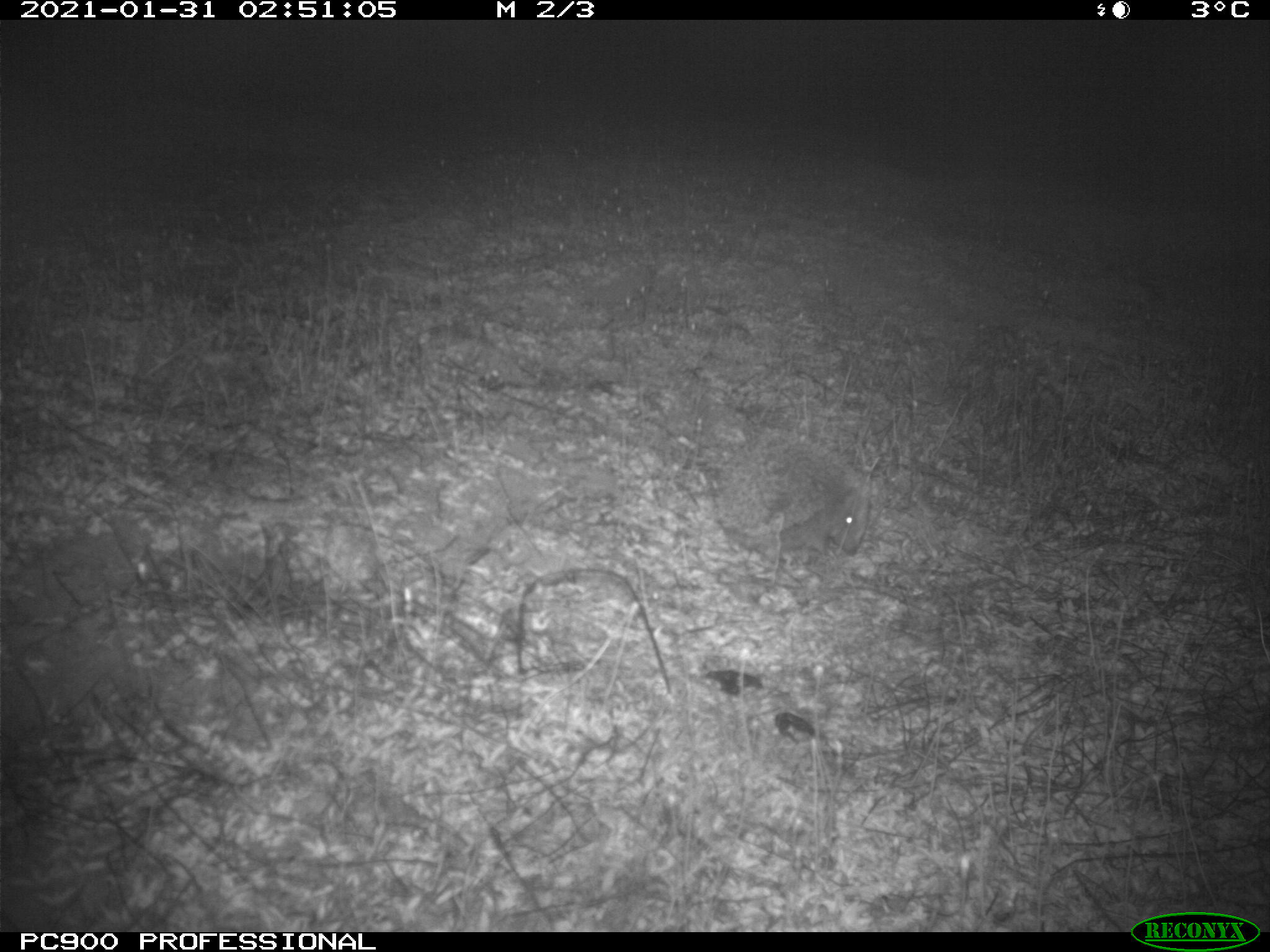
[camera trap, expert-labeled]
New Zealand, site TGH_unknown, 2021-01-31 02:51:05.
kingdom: Animalia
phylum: Chordata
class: Mammalia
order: Eulipotyphla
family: Erinaceidae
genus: Erinaceus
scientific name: Erinaceus europaeus europaeus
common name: european hedgehog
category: hedgehog